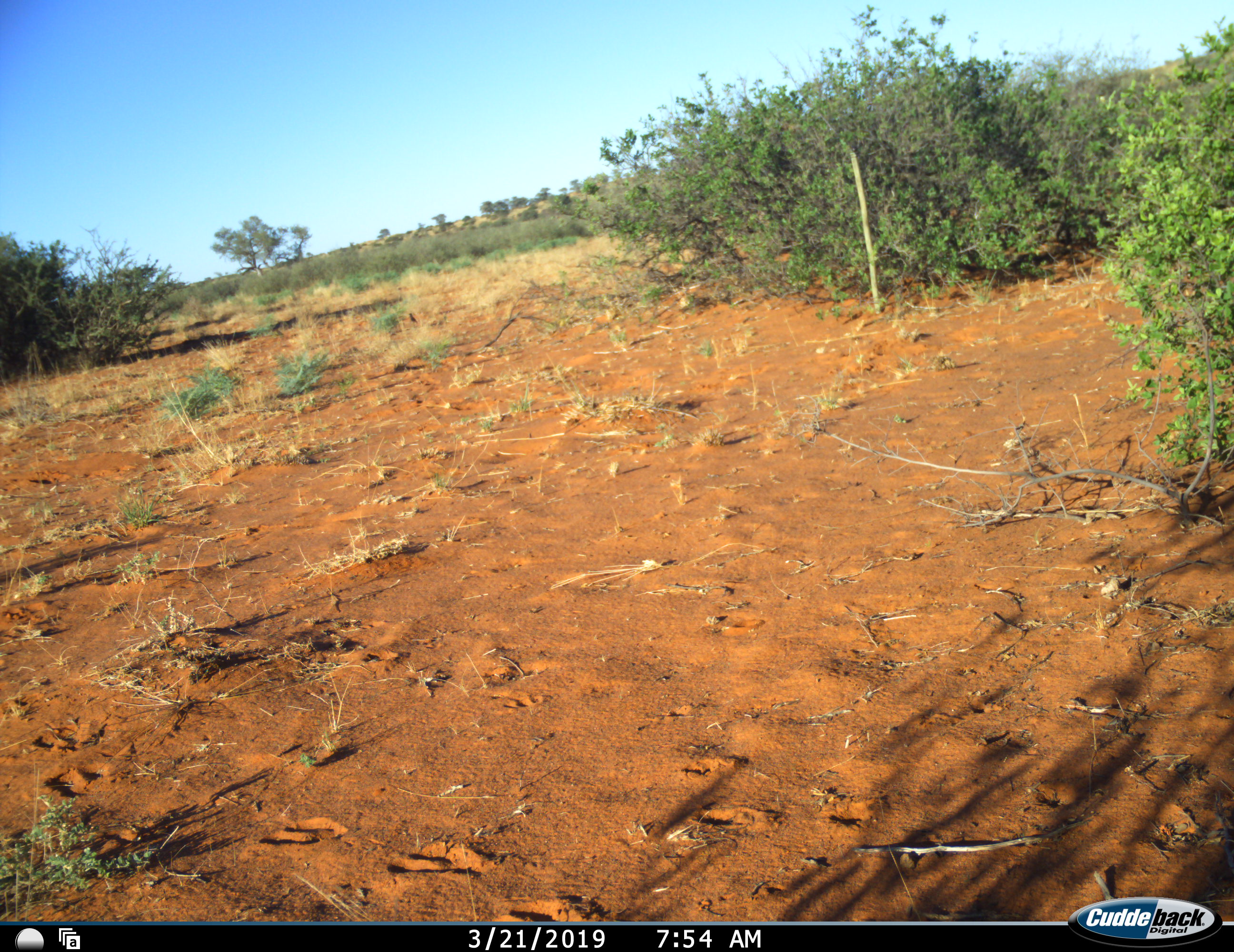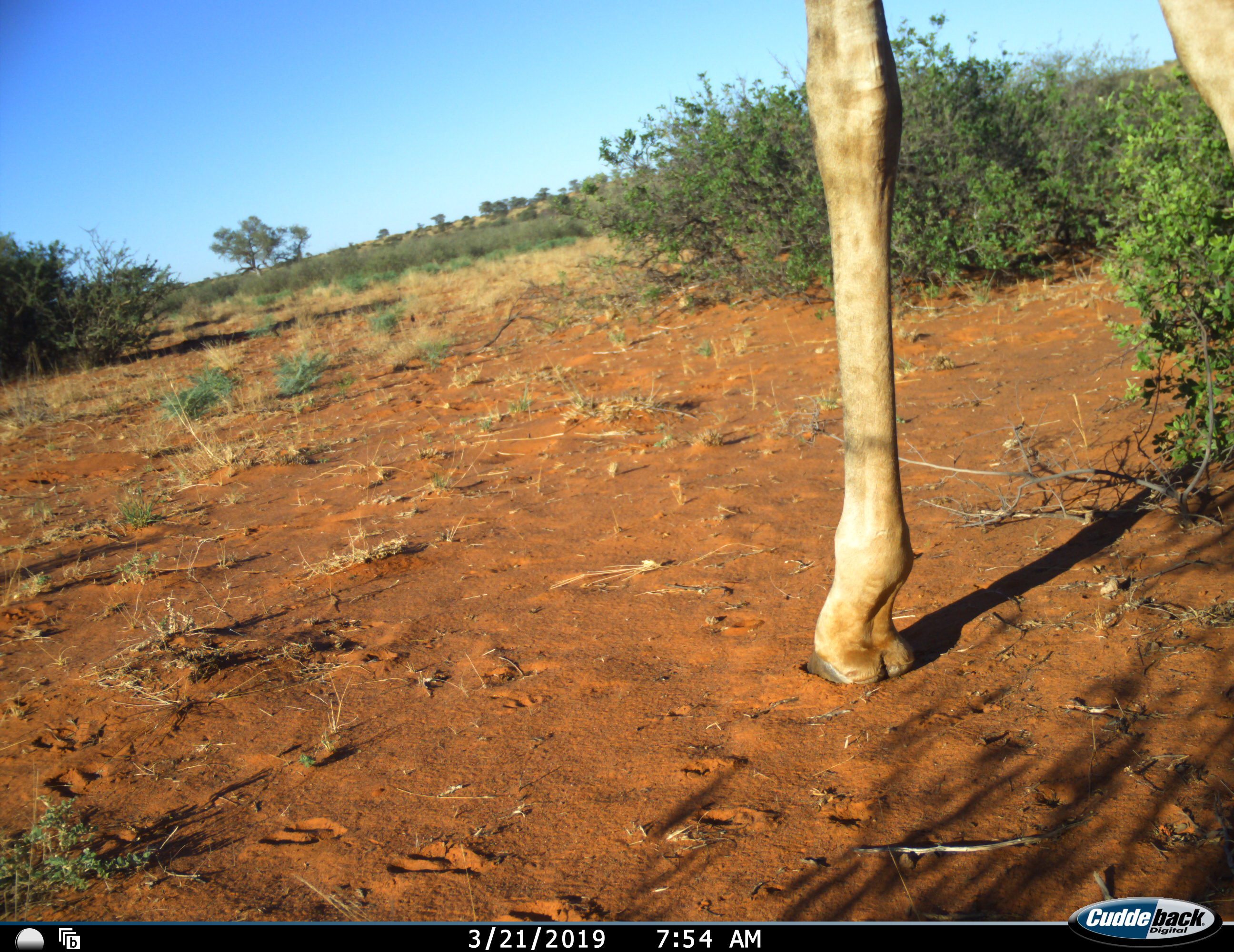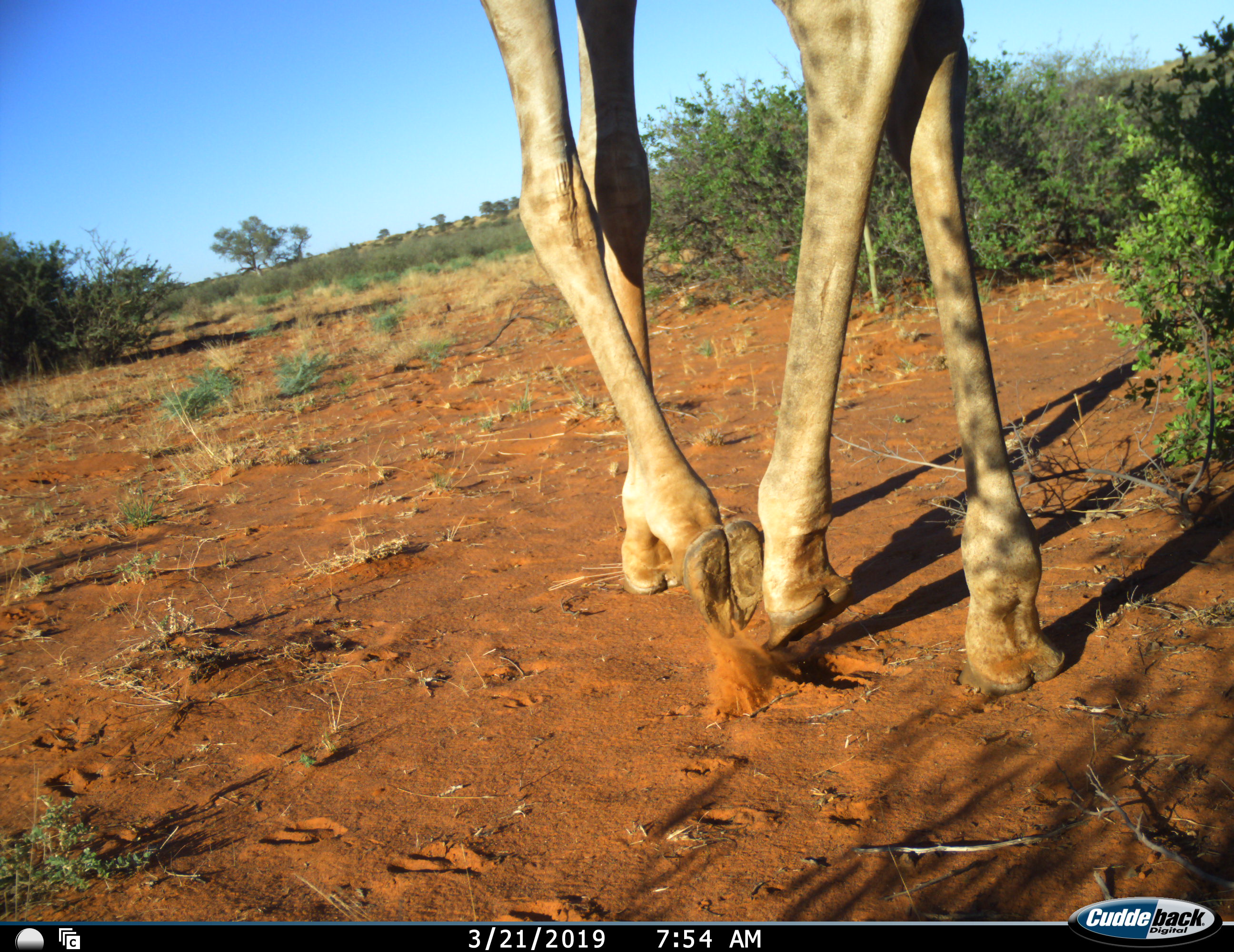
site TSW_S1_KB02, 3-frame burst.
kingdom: Animalia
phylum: Chordata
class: Mammalia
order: Artiodactyla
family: Giraffidae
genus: Giraffa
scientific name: Giraffa camelopardalis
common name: giraffe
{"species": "giraffe (Giraffa camelopardalis)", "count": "1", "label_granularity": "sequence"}